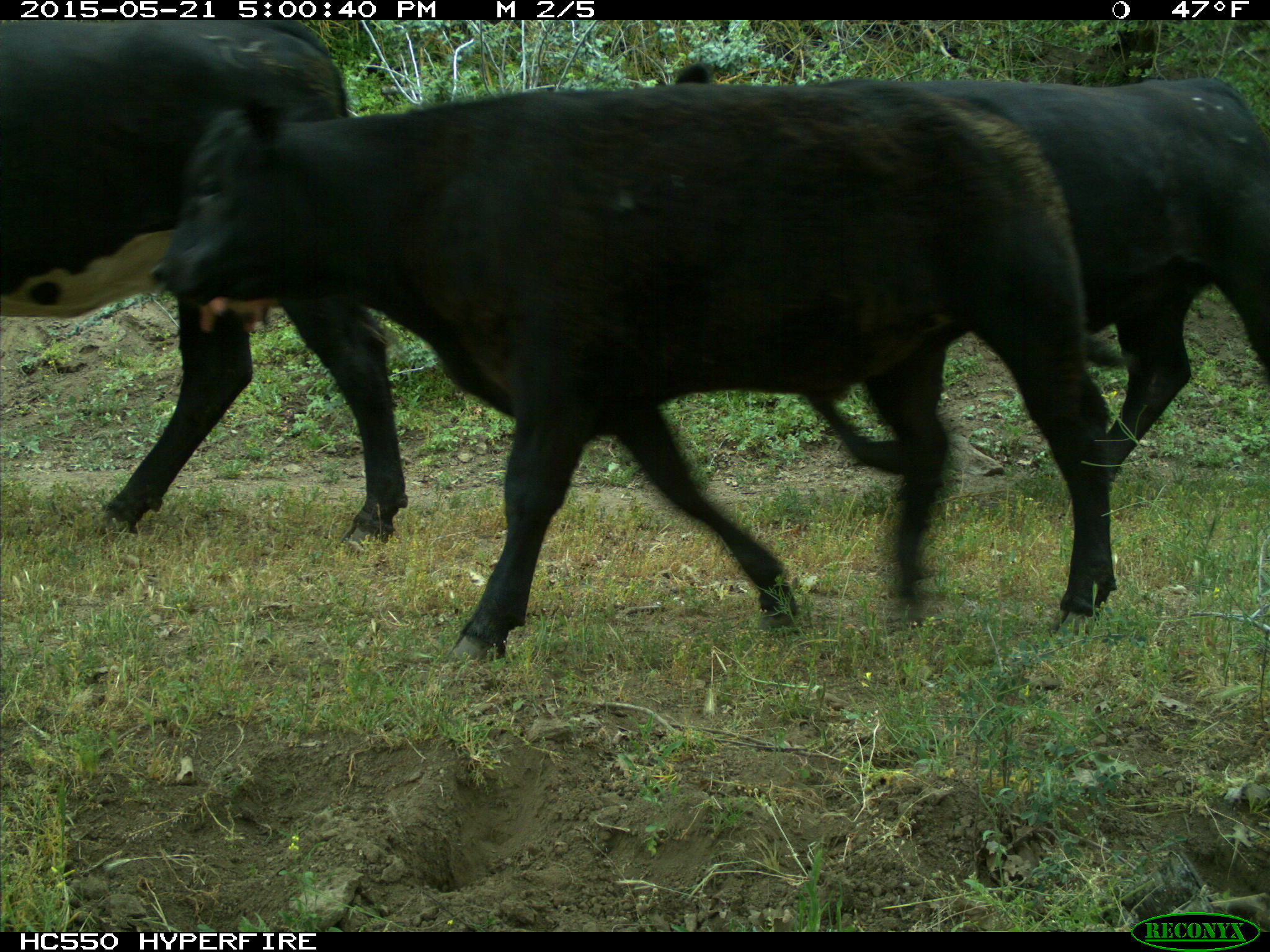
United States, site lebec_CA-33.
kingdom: Animalia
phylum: Chordata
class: Mammalia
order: Artiodactyla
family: Bovidae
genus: Bos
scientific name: Bos taurus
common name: domestic cow